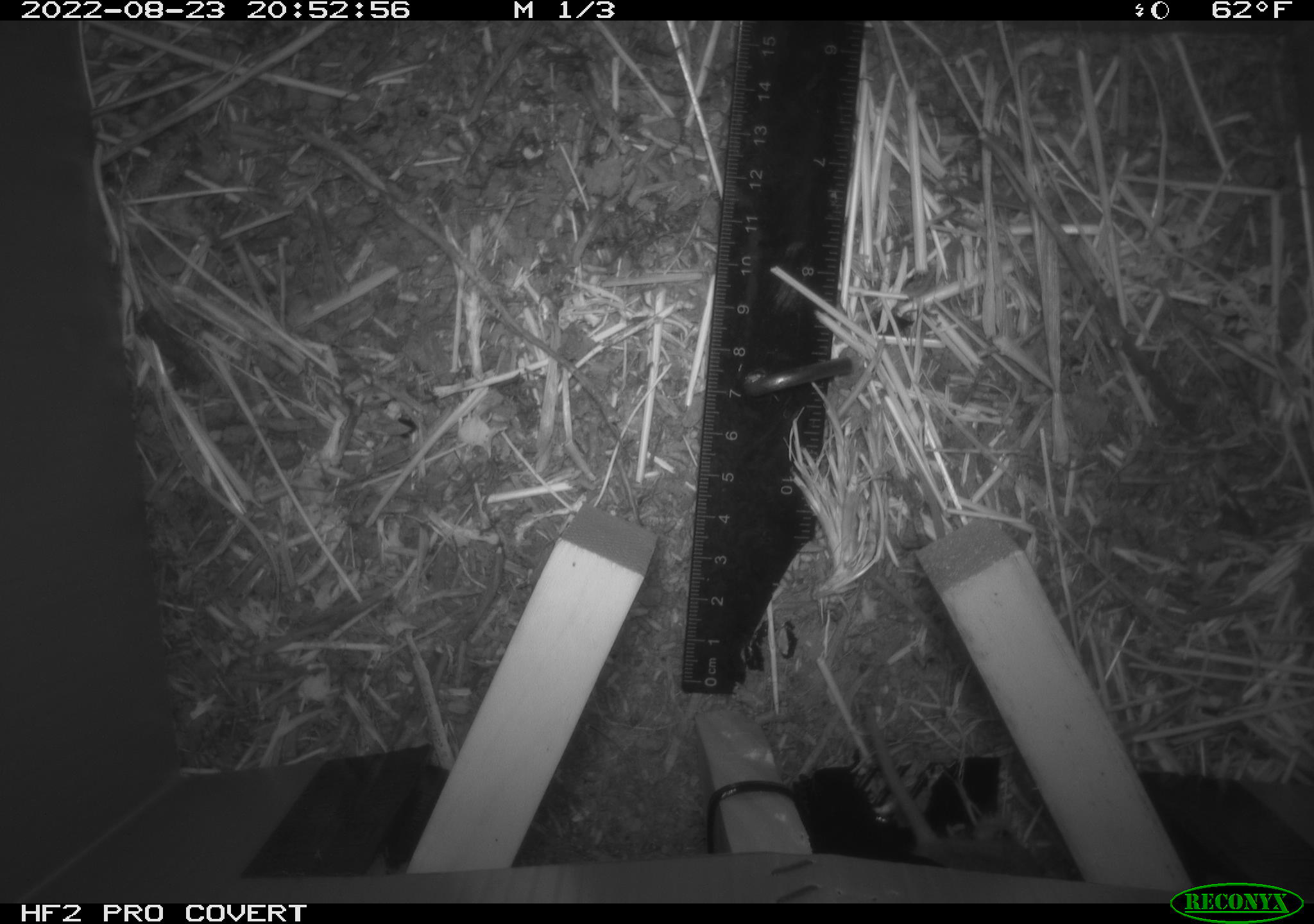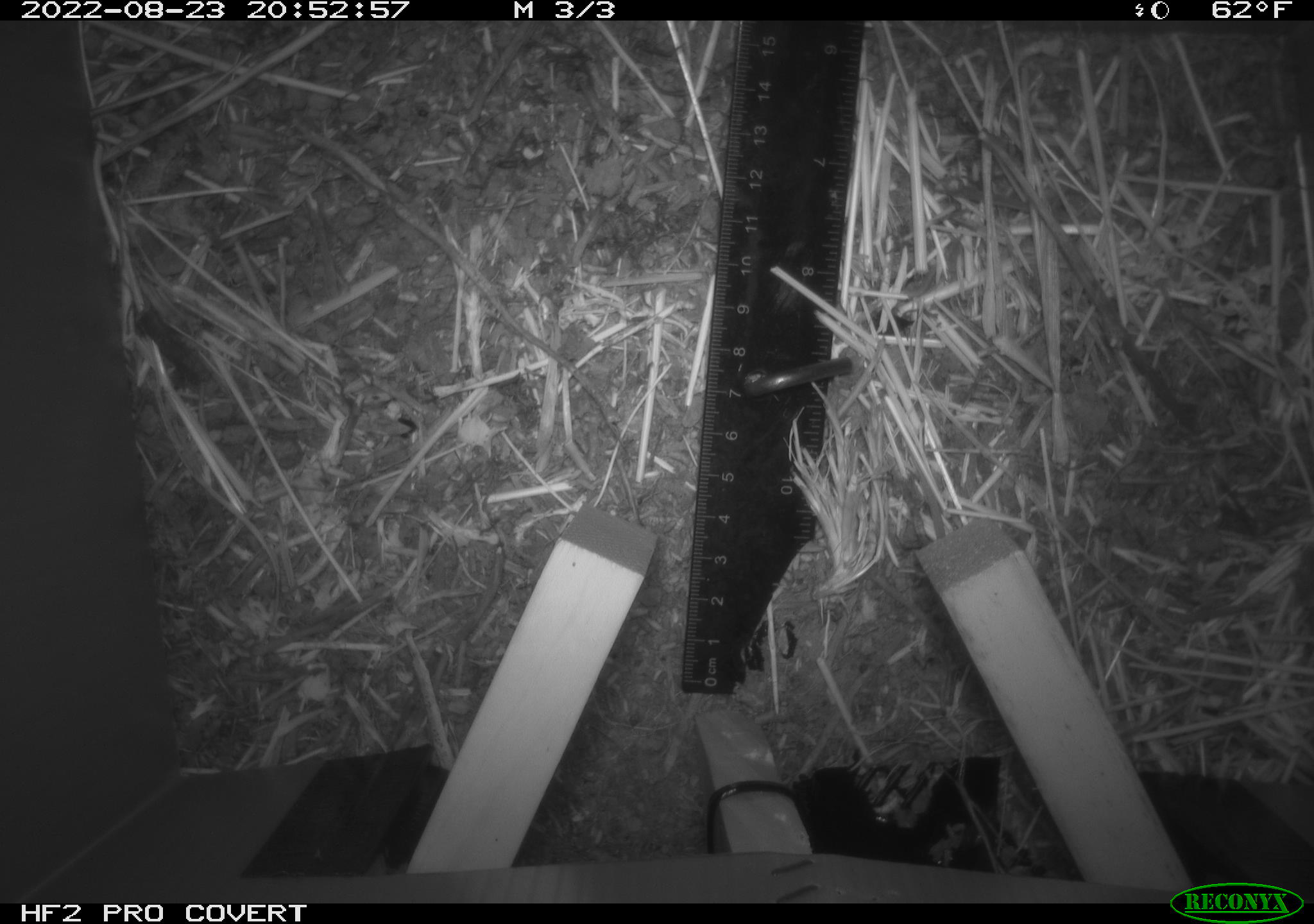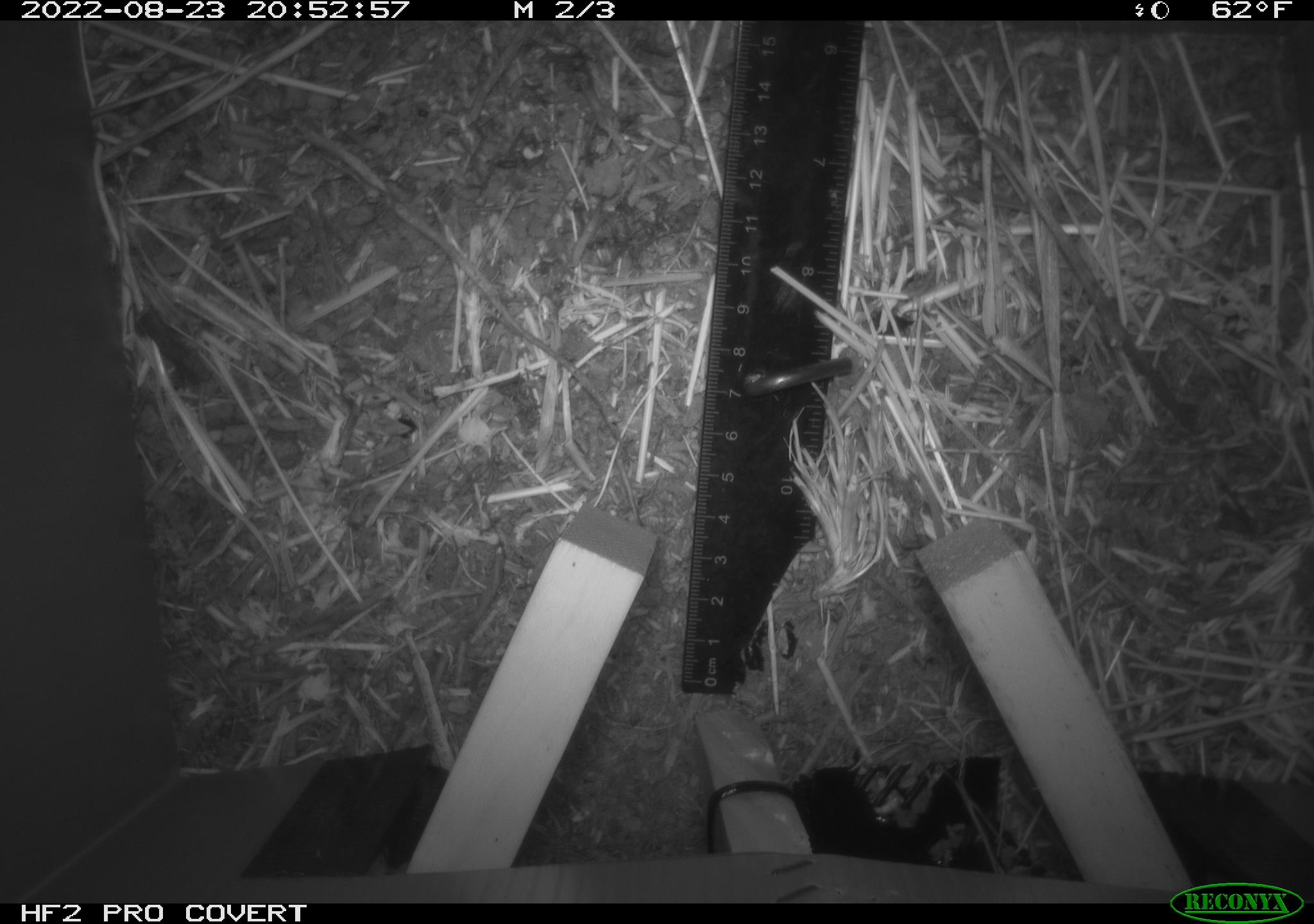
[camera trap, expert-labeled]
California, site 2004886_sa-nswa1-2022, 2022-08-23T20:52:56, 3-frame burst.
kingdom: Animalia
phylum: Chordata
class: Mammalia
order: Rodentia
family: Cricetidae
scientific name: Cricetidae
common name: hamsters, voles, lemmings, and allies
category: cricetidae family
Cricetidae family (hamsters, voles, lemmings, and allies) (Cricetidae).